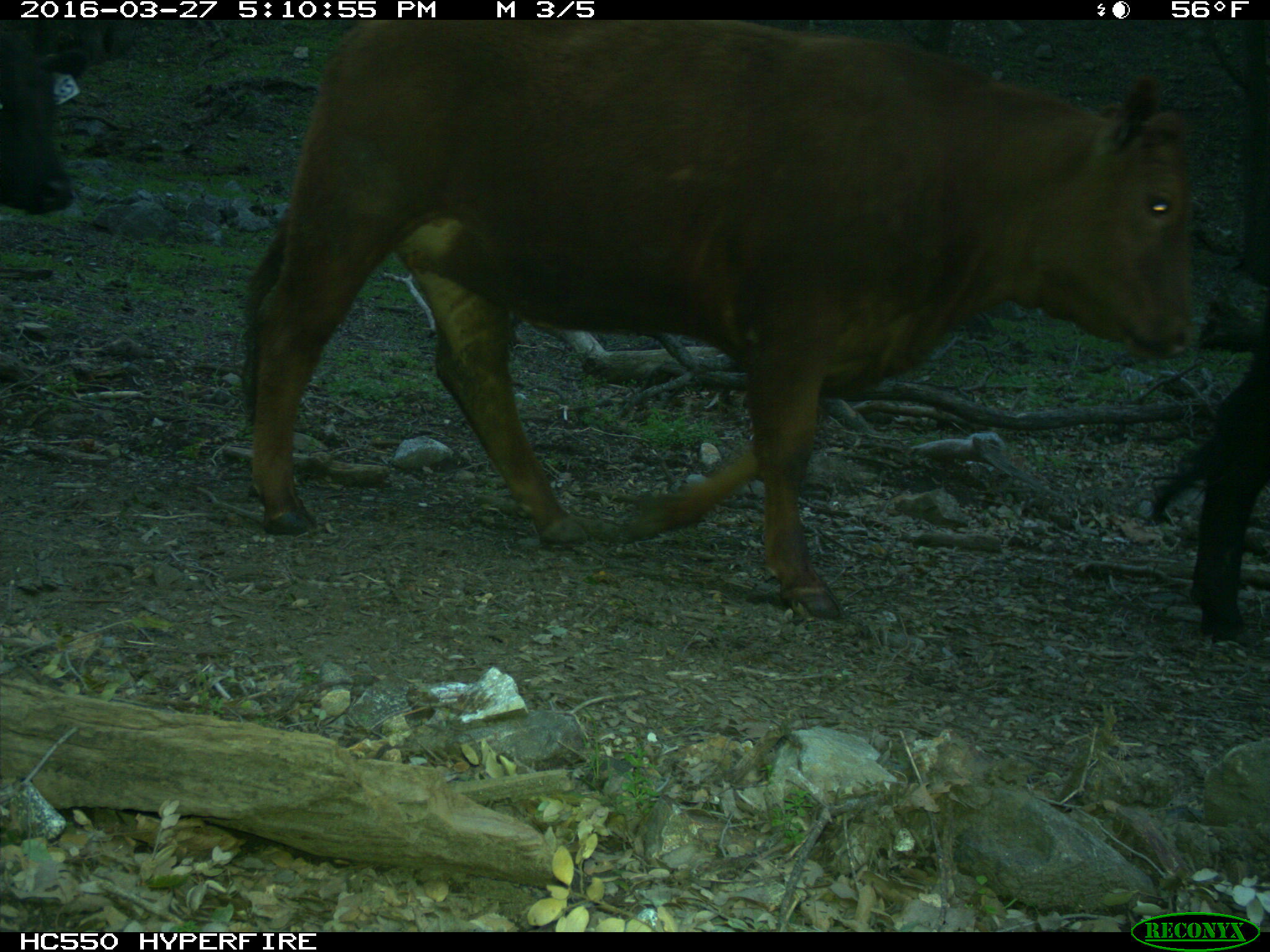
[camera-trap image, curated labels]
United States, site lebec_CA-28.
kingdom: Animalia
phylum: Chordata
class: Mammalia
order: Artiodactyla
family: Bovidae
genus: Bos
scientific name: Bos taurus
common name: domestic cow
Bos taurus (domestic cow).